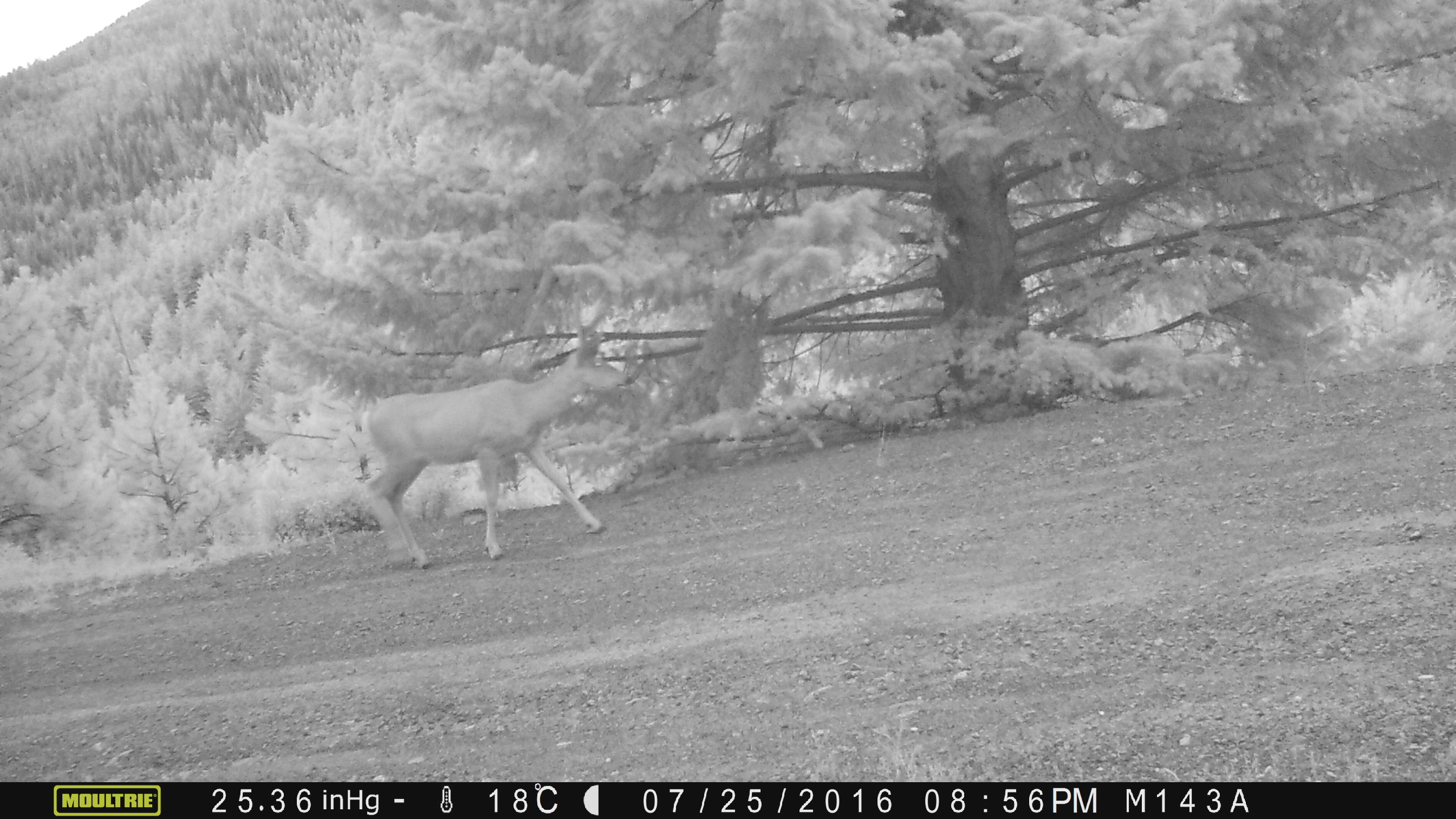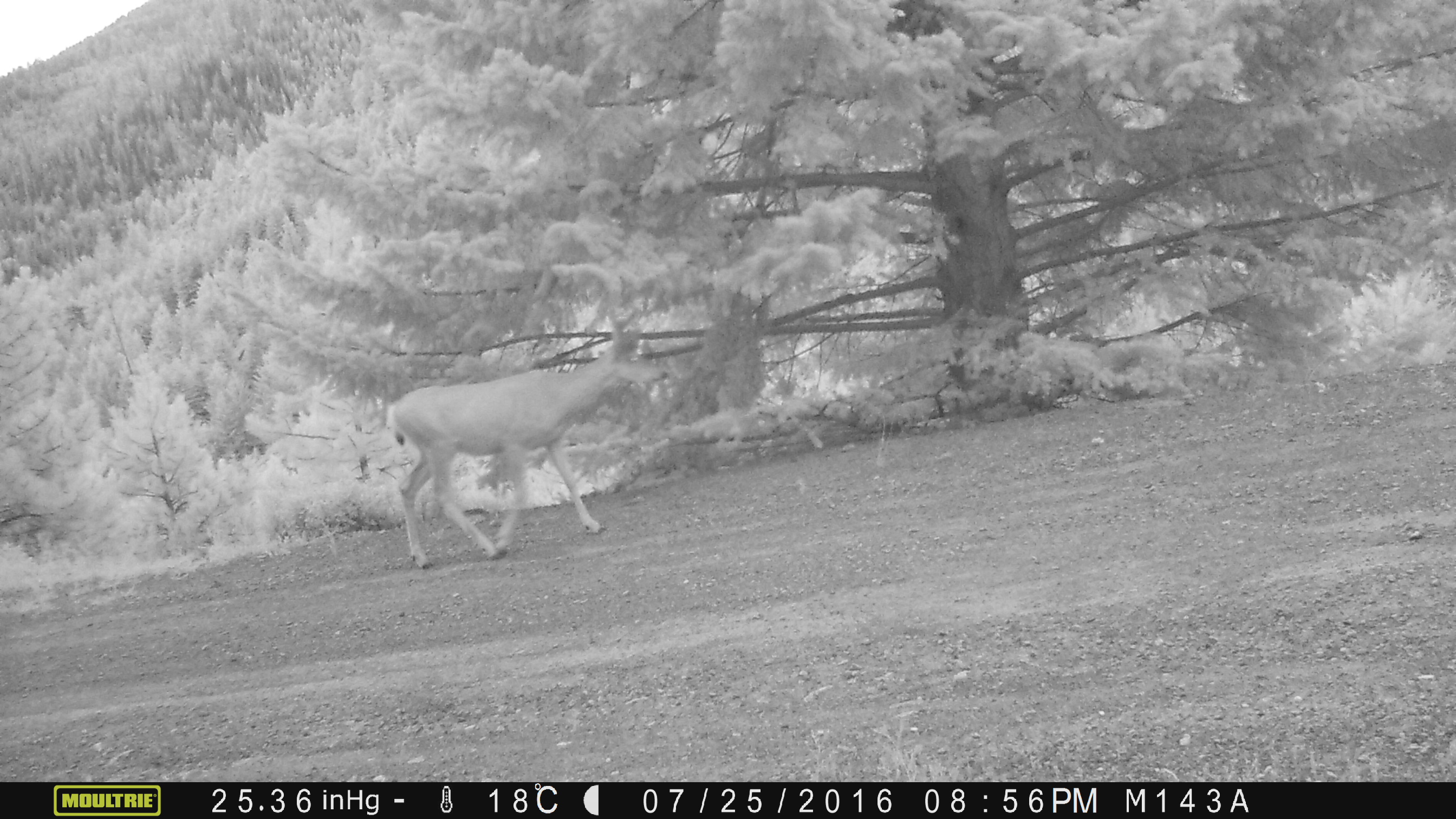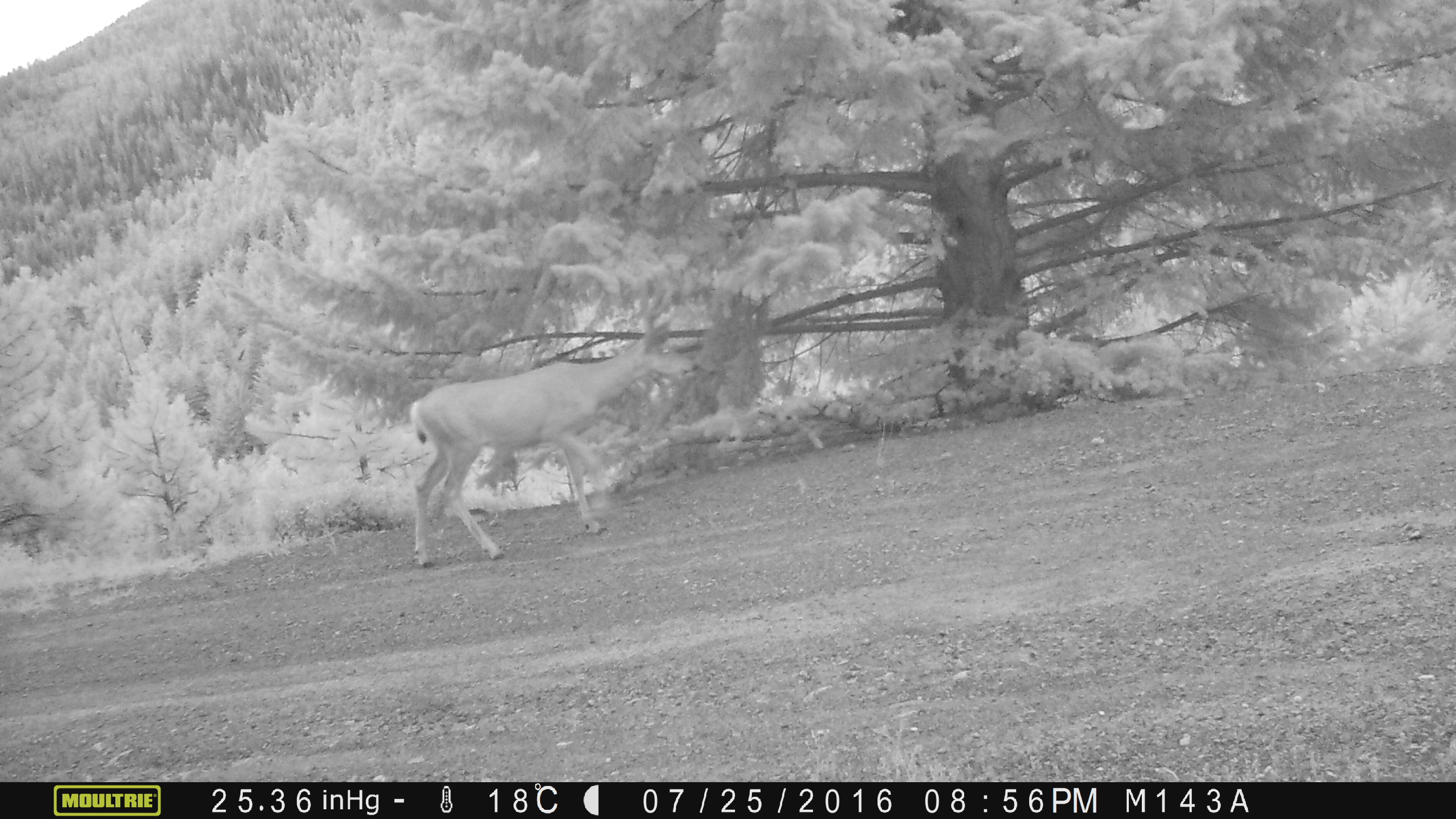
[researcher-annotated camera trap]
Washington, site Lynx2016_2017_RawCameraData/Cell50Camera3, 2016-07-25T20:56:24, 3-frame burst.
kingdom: Animalia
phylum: Chordata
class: Mammalia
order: Artiodactyla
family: Cervidae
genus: Odocoileus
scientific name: Odocoileus hemionus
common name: mule deer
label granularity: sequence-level